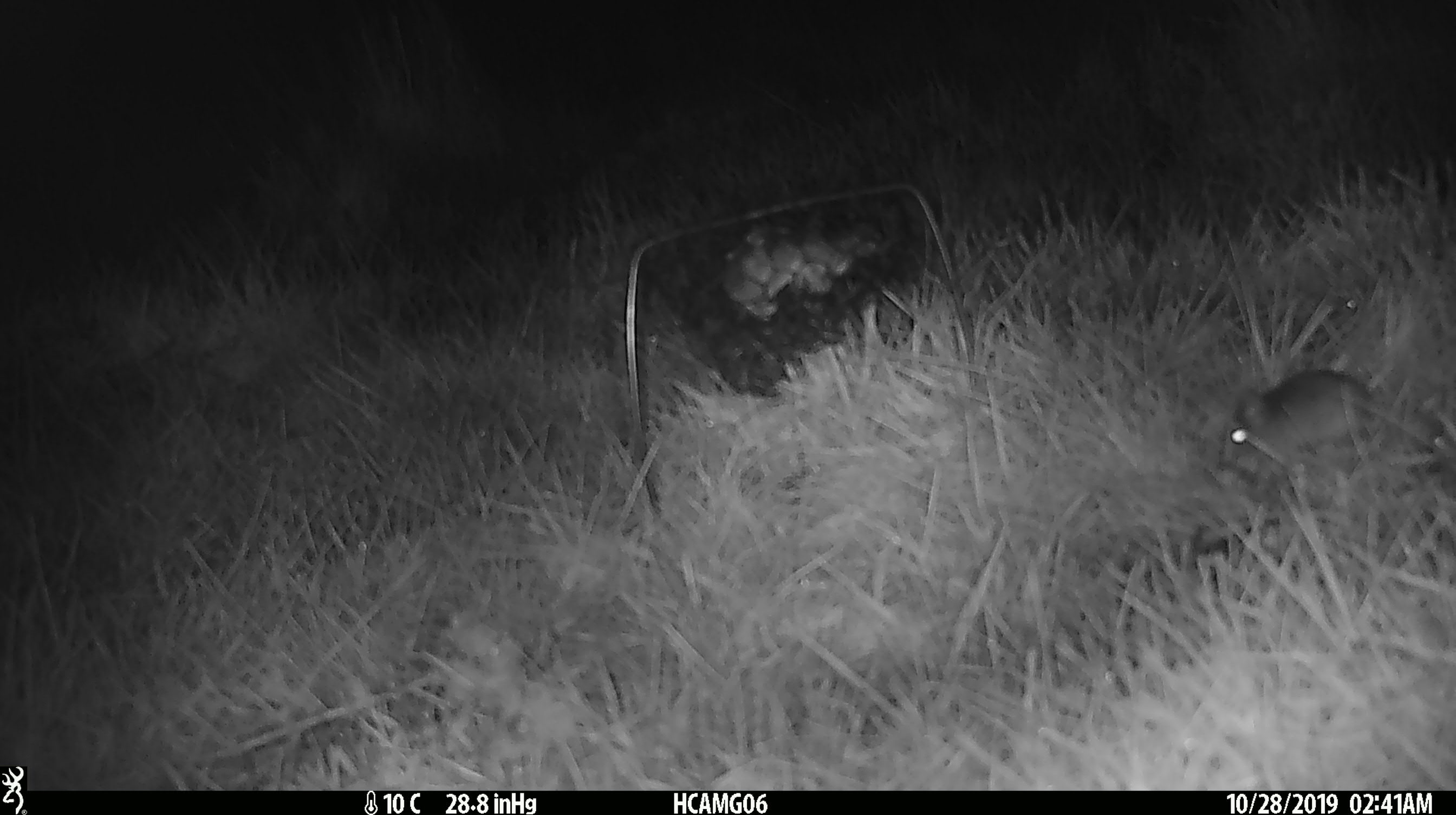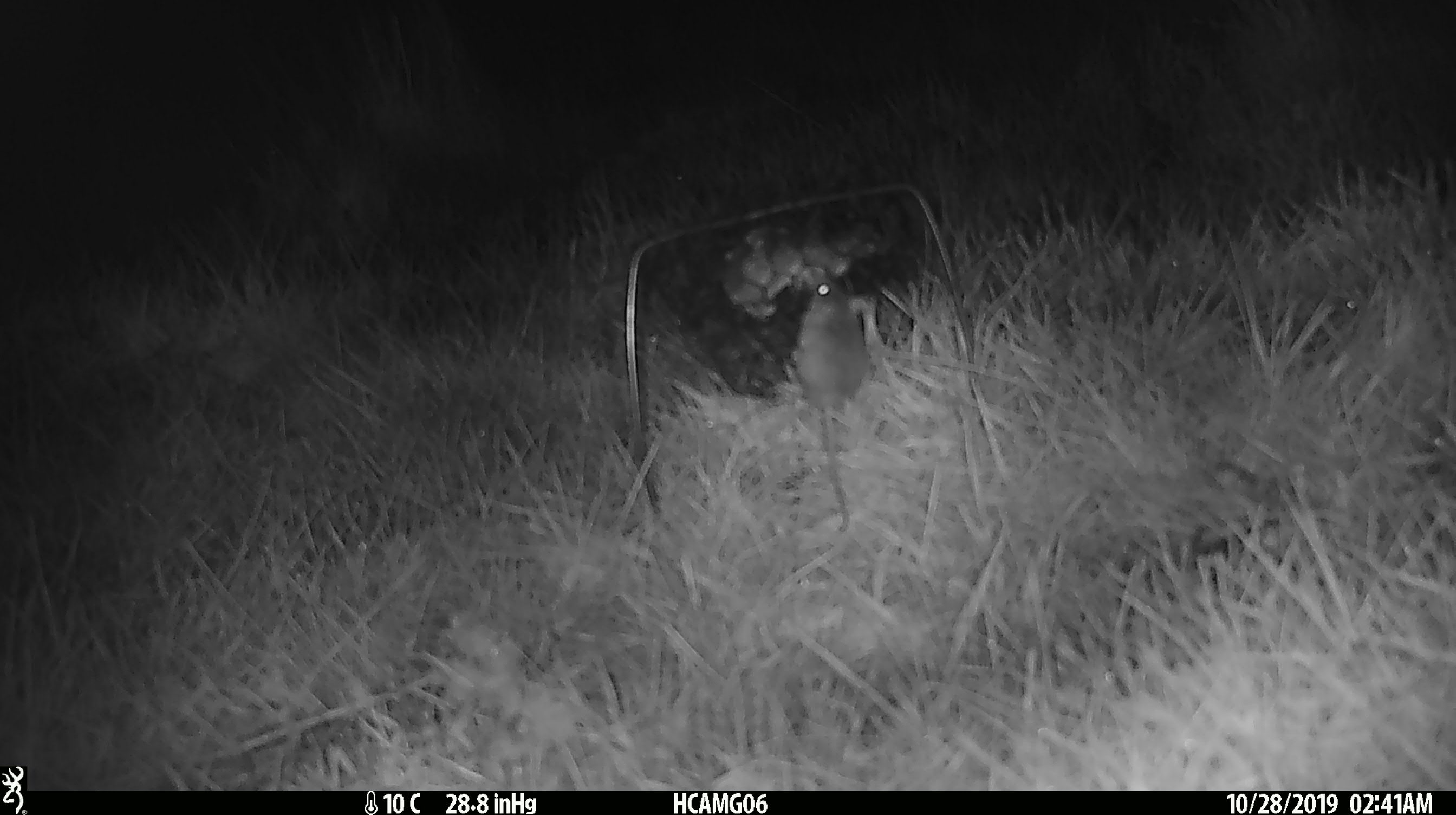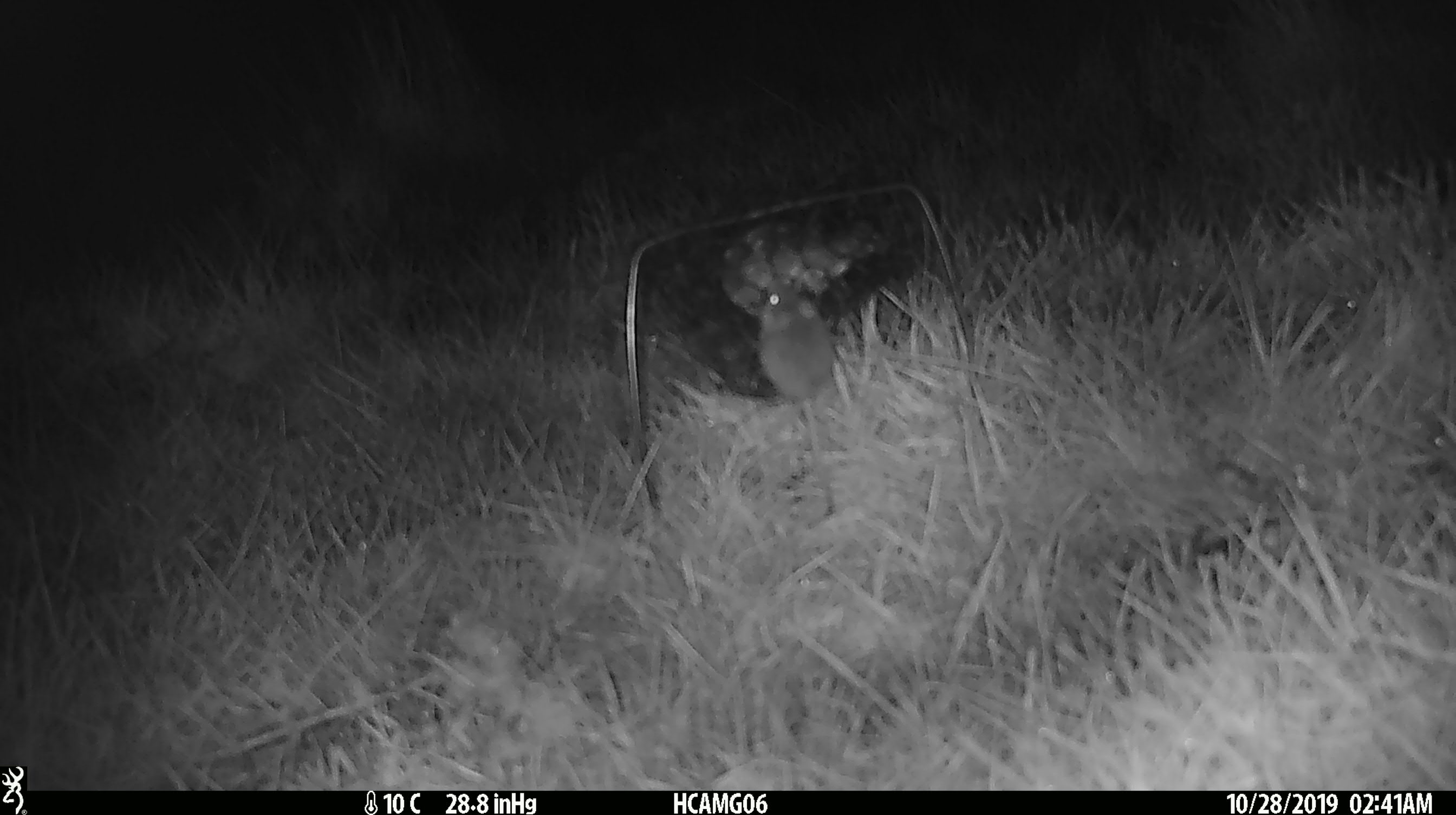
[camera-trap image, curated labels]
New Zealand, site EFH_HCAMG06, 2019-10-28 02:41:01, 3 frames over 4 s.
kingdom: Animalia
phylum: Chordata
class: Mammalia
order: Rodentia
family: Muridae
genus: Mus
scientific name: Mus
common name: mouse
Mouse (Mus).